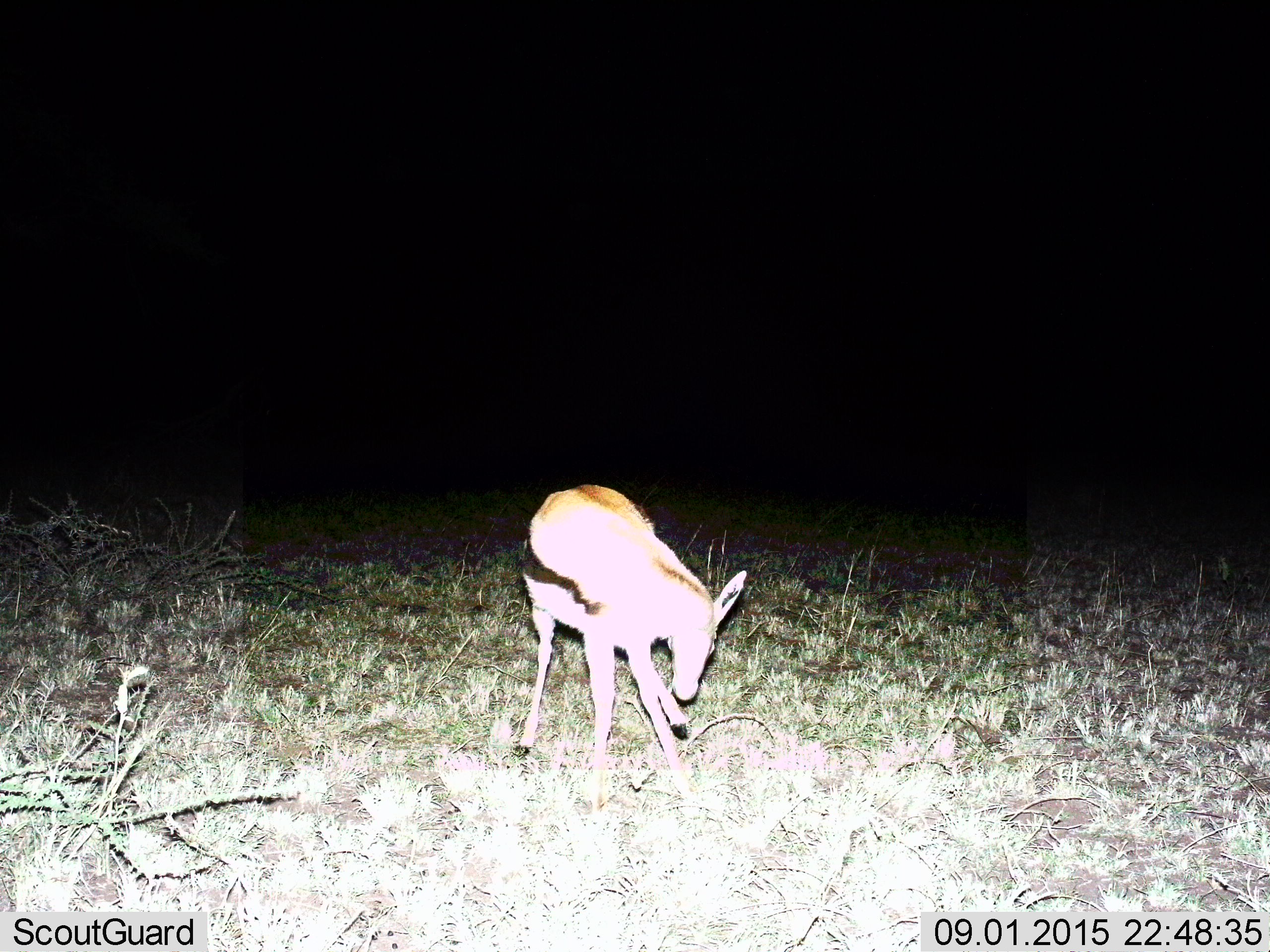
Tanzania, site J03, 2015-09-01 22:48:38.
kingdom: Animalia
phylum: Chordata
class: Mammalia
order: Artiodactyla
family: Bovidae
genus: Eudorcas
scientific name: Eudorcas thomsonii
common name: thomson's gazelle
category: gazellethomsons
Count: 1.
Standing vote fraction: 67%.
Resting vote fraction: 0%.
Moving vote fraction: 22%.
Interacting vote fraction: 0%.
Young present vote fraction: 0%.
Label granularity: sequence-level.